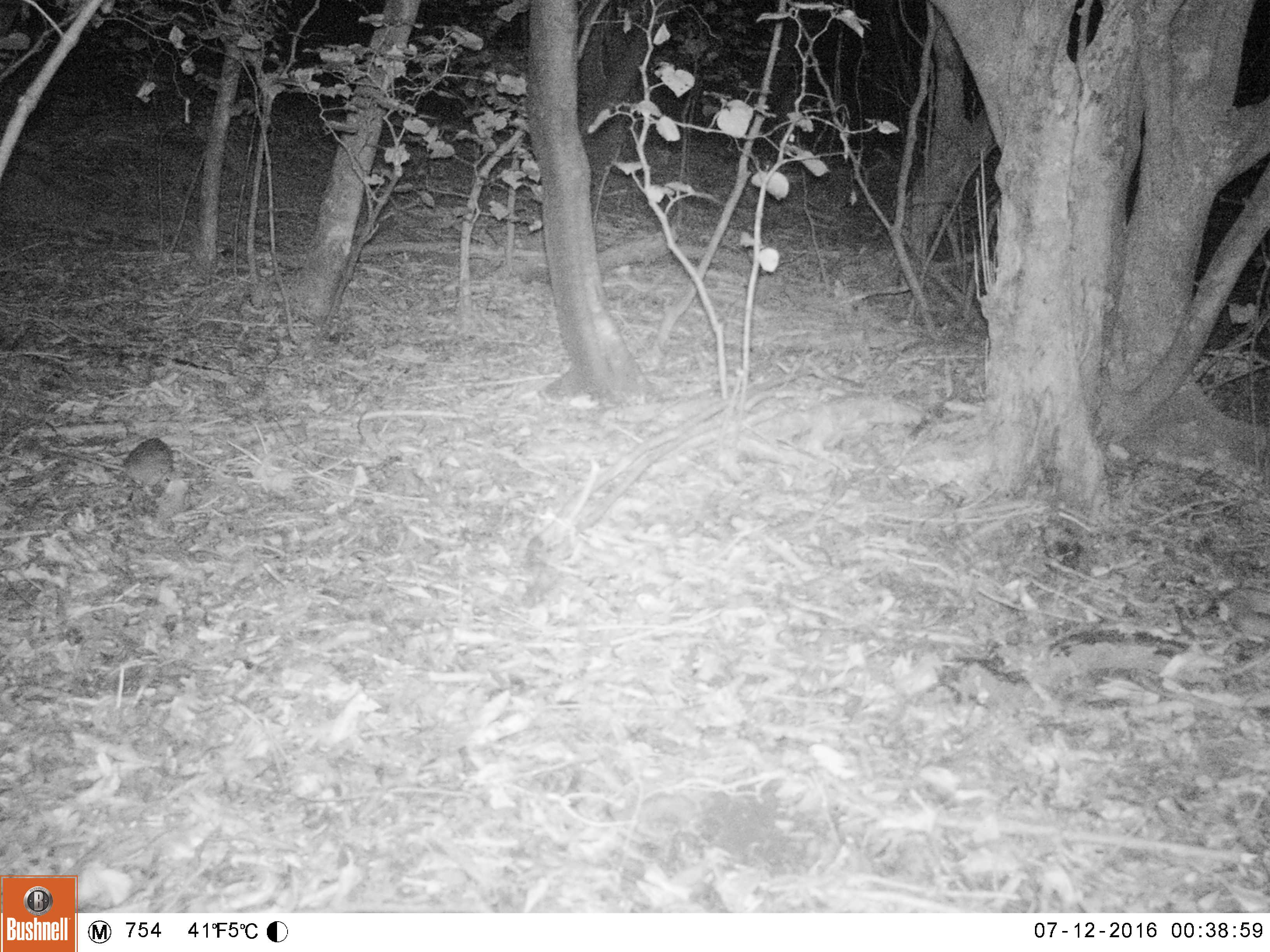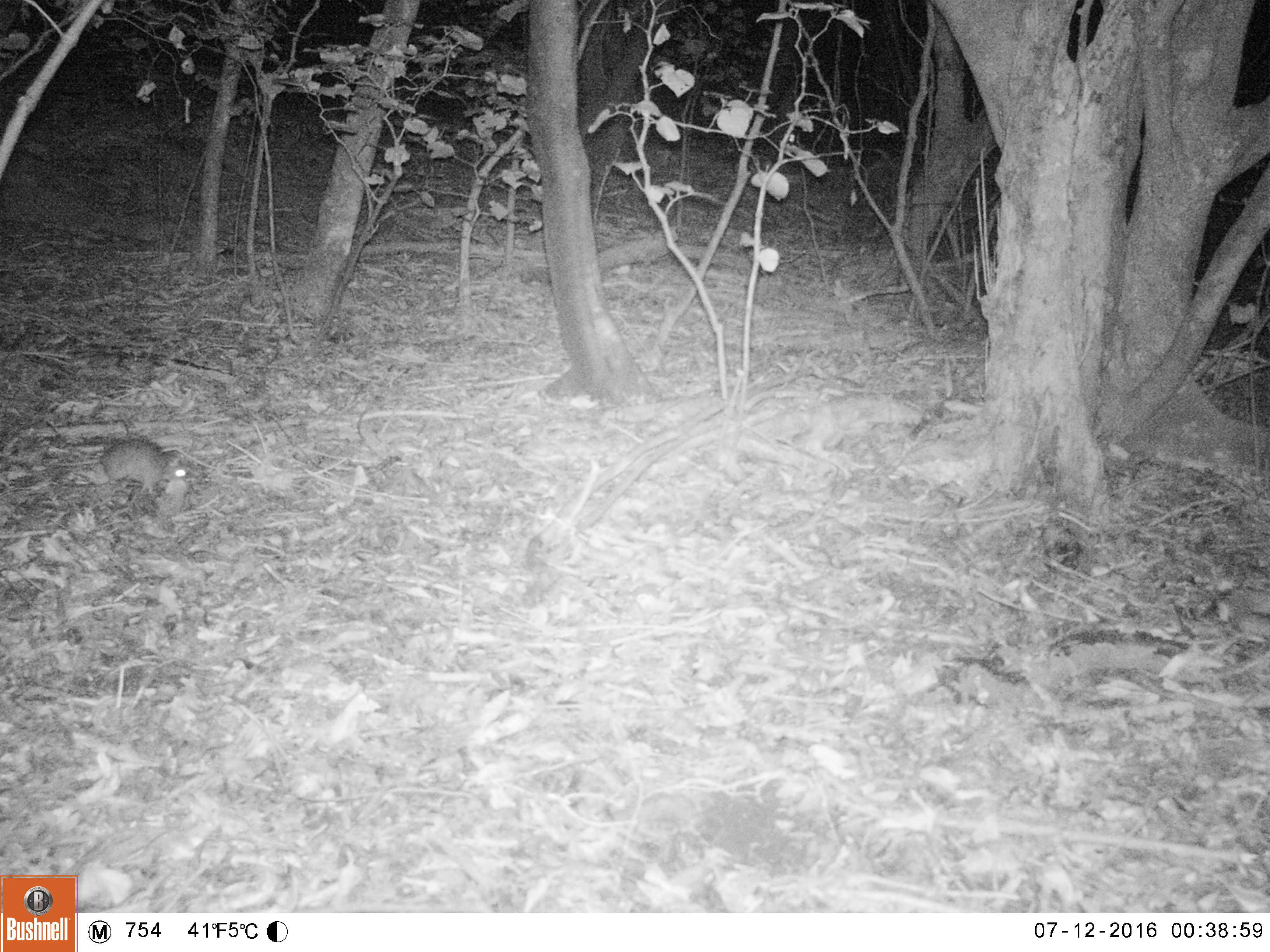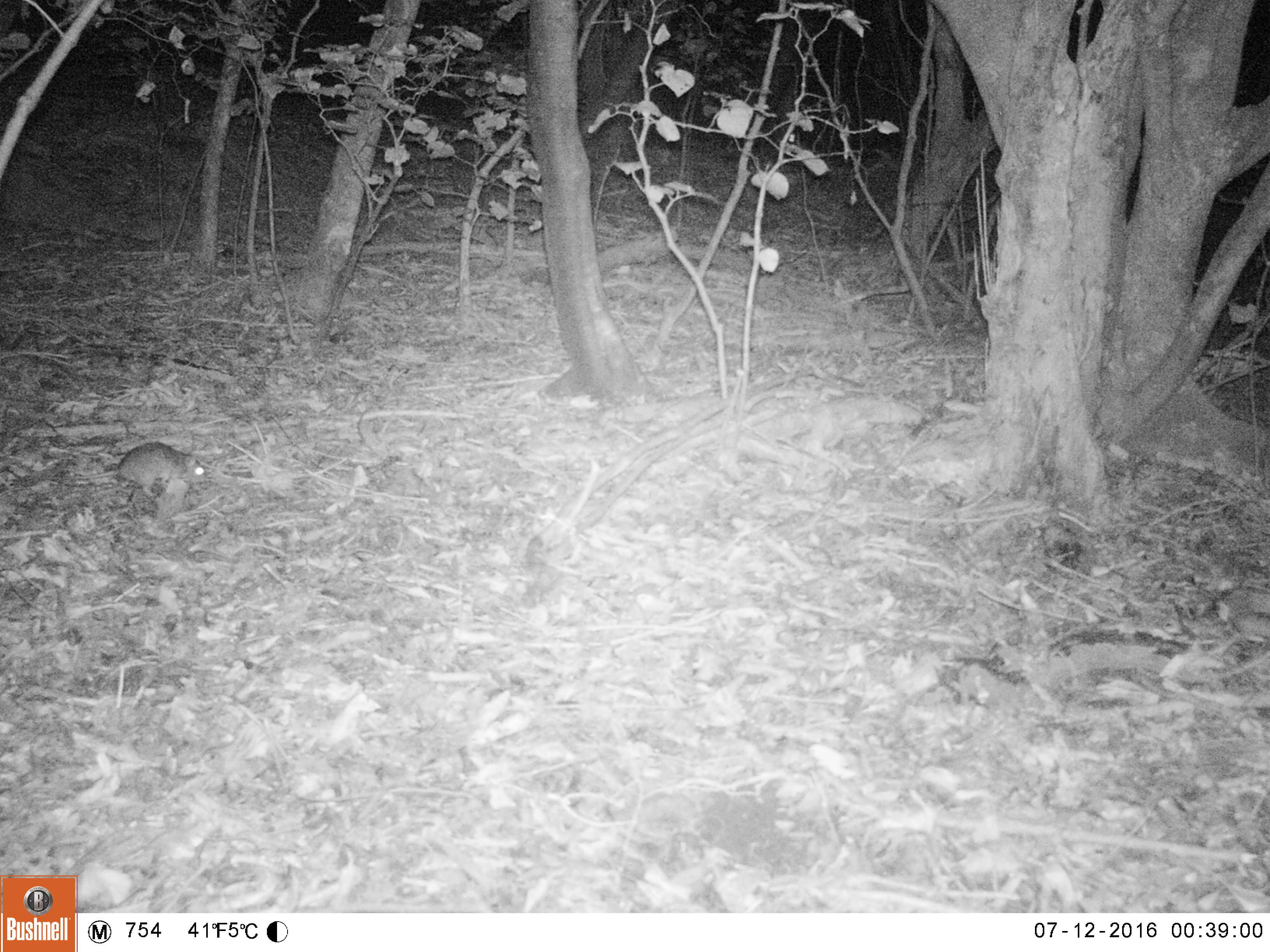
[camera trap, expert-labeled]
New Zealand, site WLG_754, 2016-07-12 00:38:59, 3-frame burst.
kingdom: Animalia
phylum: Chordata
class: Mammalia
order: Rodentia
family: Muridae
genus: Rattus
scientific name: Rattus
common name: rat